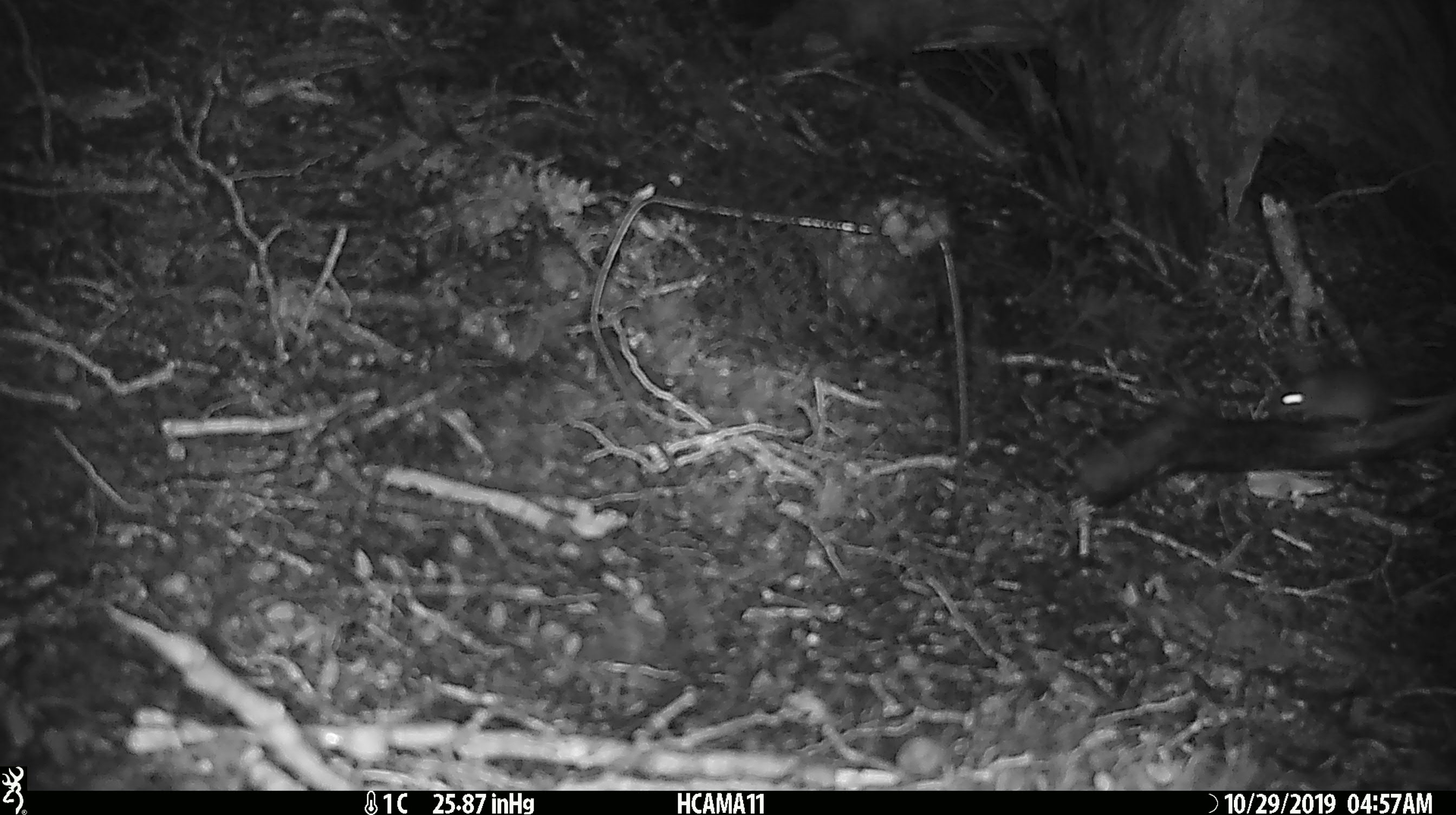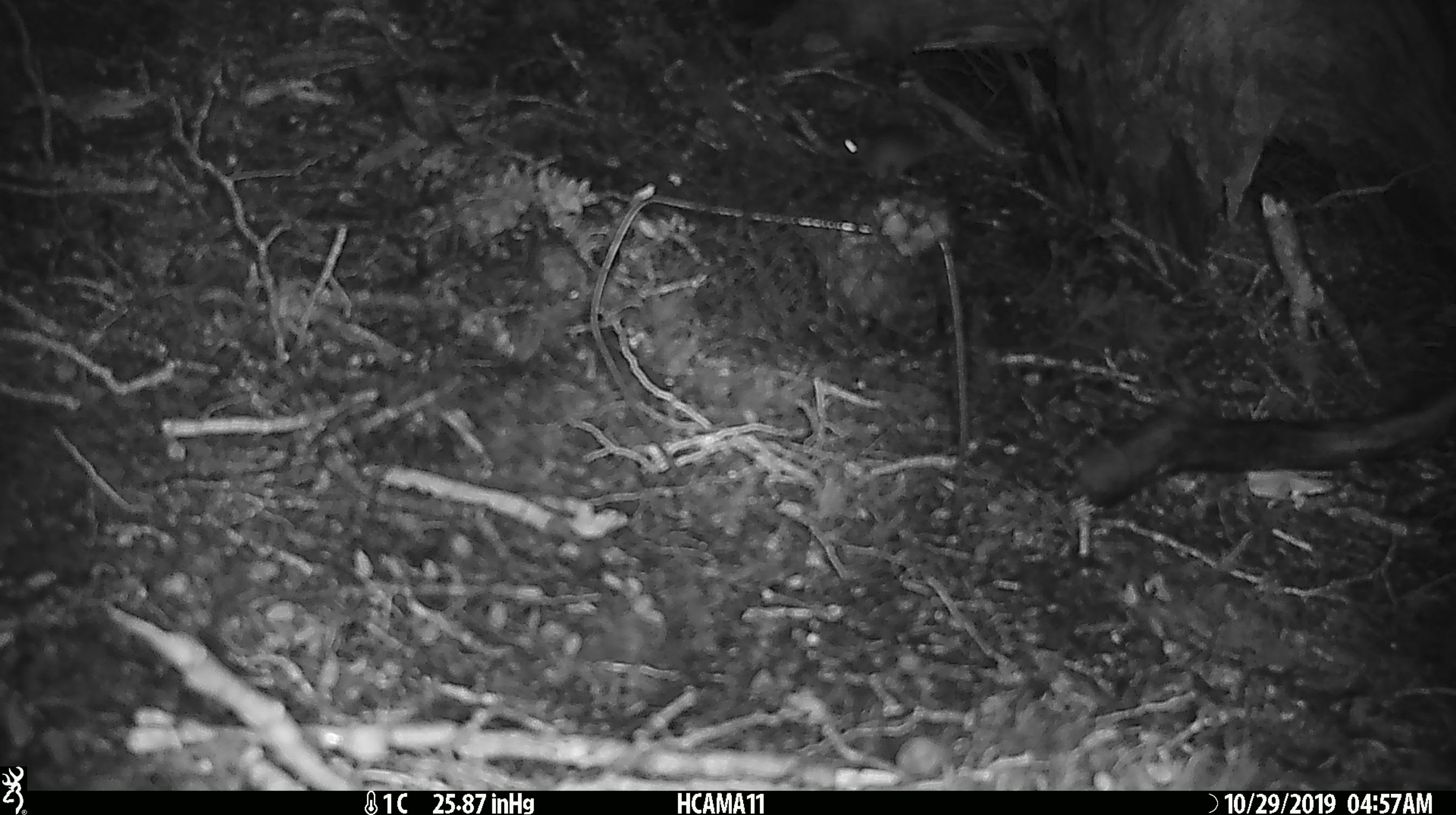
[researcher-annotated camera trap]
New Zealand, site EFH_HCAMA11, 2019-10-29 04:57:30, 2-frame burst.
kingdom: Animalia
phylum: Chordata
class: Mammalia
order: Rodentia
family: Muridae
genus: Mus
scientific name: Mus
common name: mouse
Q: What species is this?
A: Mouse (Mus).